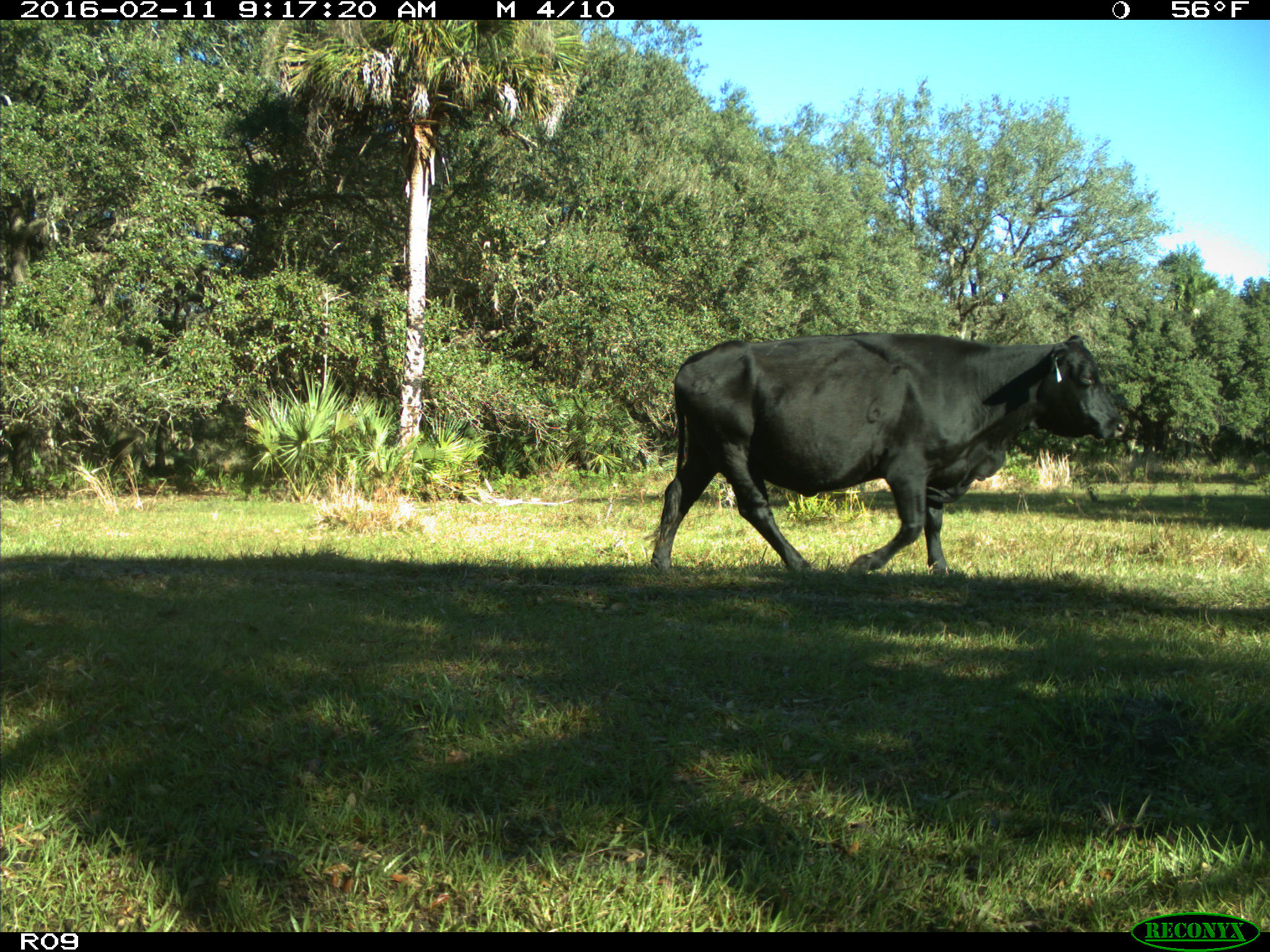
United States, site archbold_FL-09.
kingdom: Animalia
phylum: Chordata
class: Mammalia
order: Artiodactyla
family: Bovidae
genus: Bos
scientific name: Bos taurus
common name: domestic cow